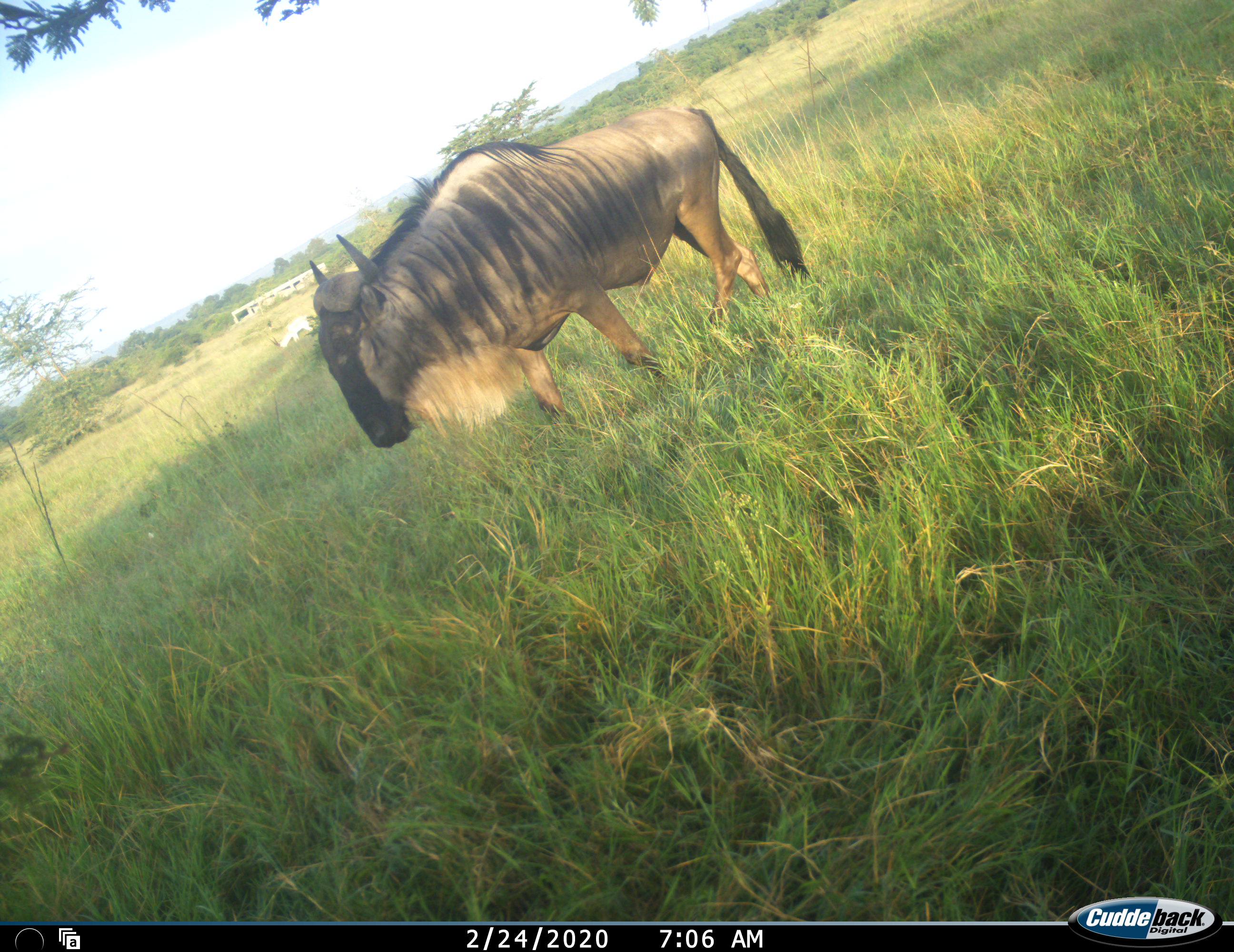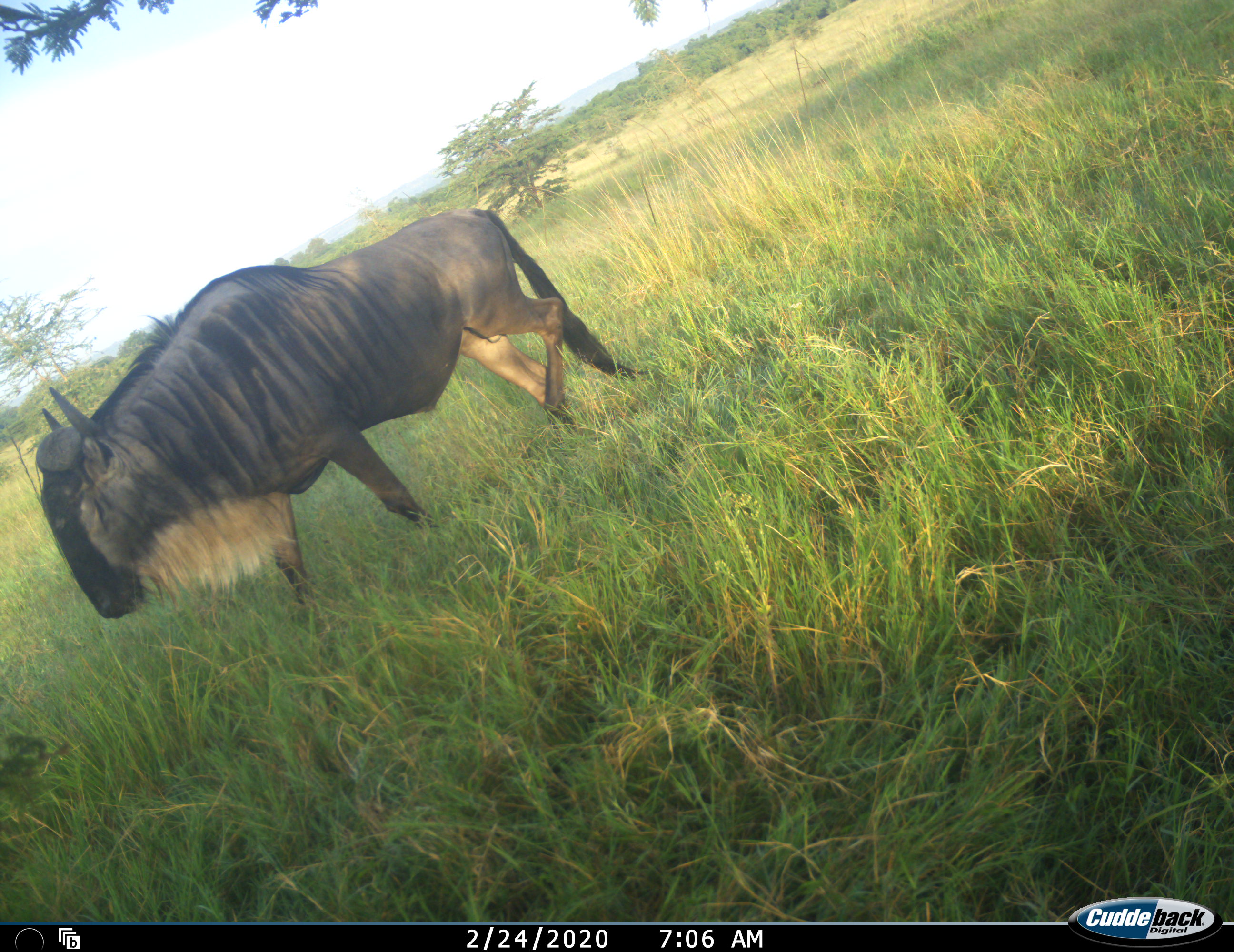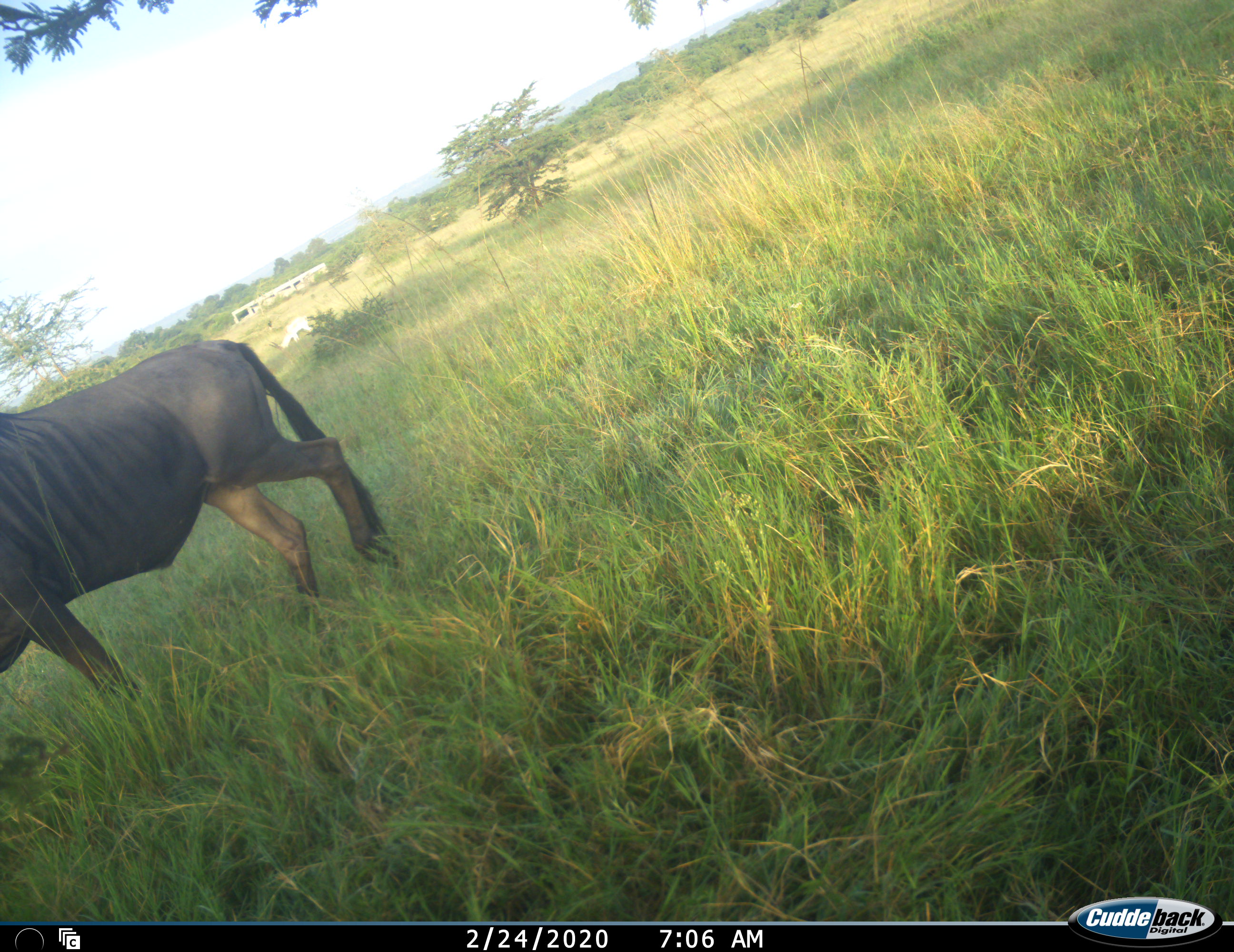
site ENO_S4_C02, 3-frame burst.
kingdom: Animalia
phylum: Chordata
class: Mammalia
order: Artiodactyla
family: Bovidae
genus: Connochaetes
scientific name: Connochaetes taurinus taurinus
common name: blue wildebeest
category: wildebeestblue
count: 1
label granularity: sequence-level